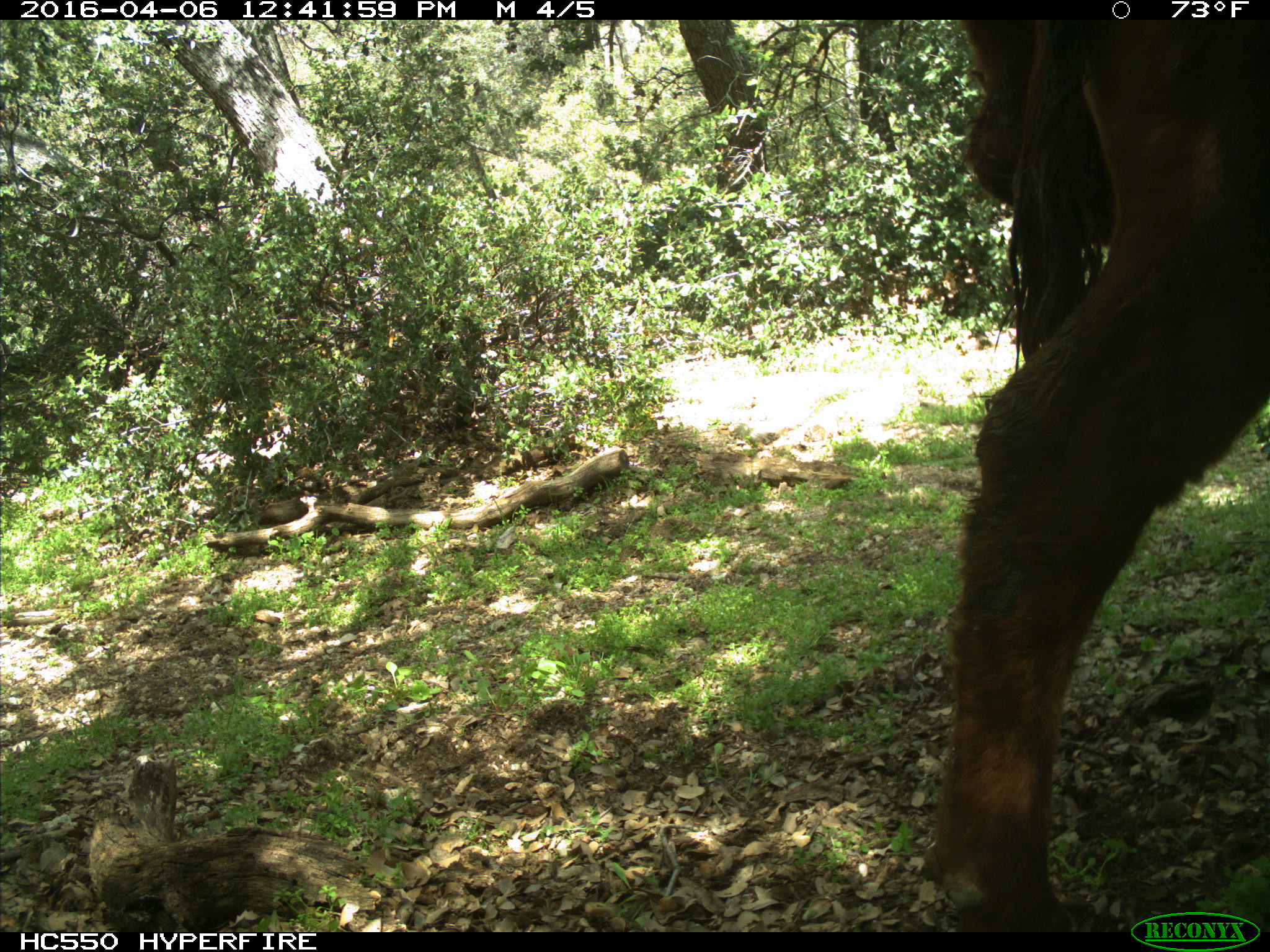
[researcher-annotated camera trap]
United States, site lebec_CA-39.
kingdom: Animalia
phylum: Chordata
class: Mammalia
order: Artiodactyla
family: Bovidae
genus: Bos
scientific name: Bos taurus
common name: domestic cow